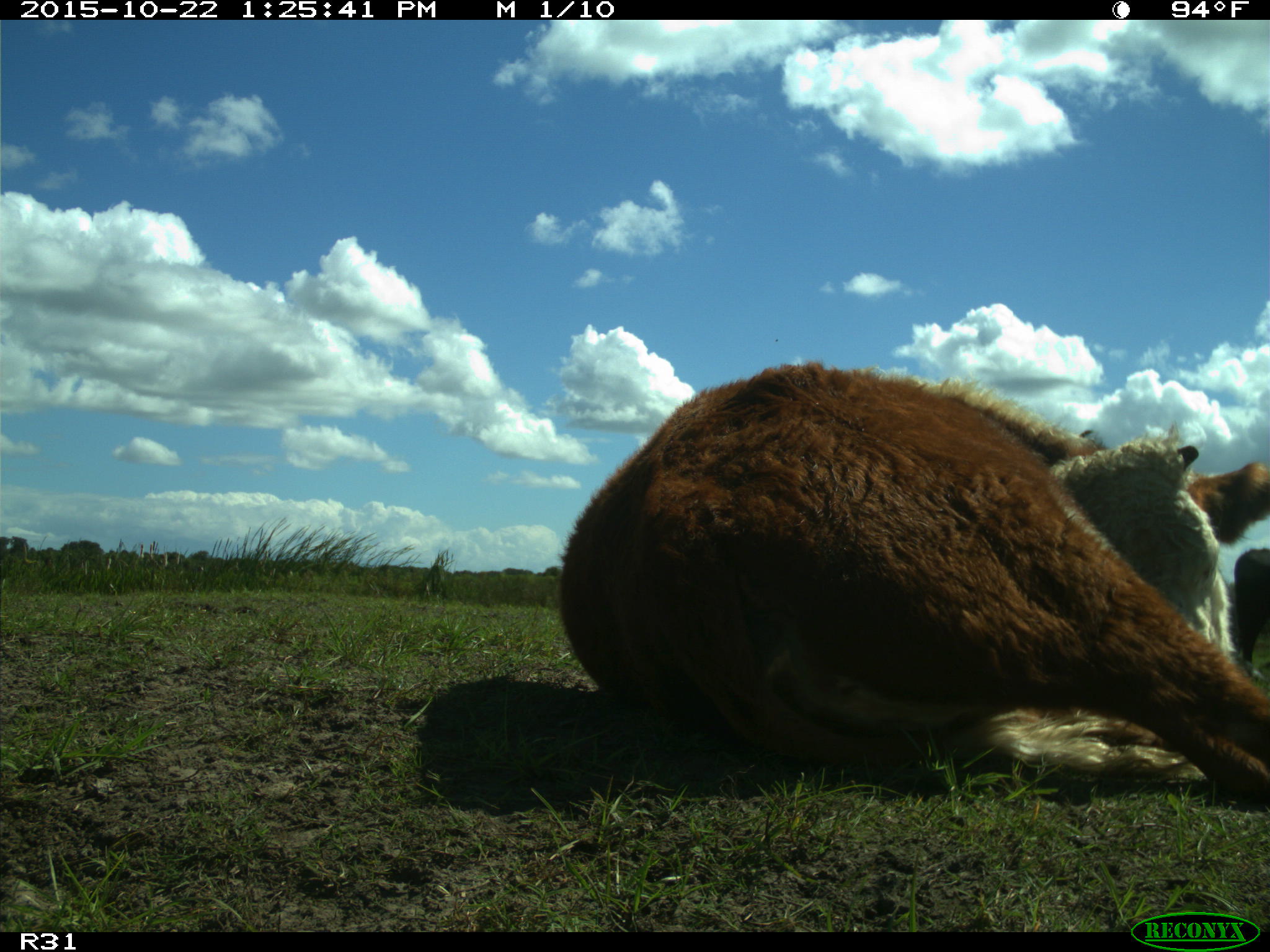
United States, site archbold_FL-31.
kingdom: Animalia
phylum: Chordata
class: Mammalia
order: Artiodactyla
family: Bovidae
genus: Bos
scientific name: Bos taurus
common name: domestic cow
Bos taurus (domestic cow).